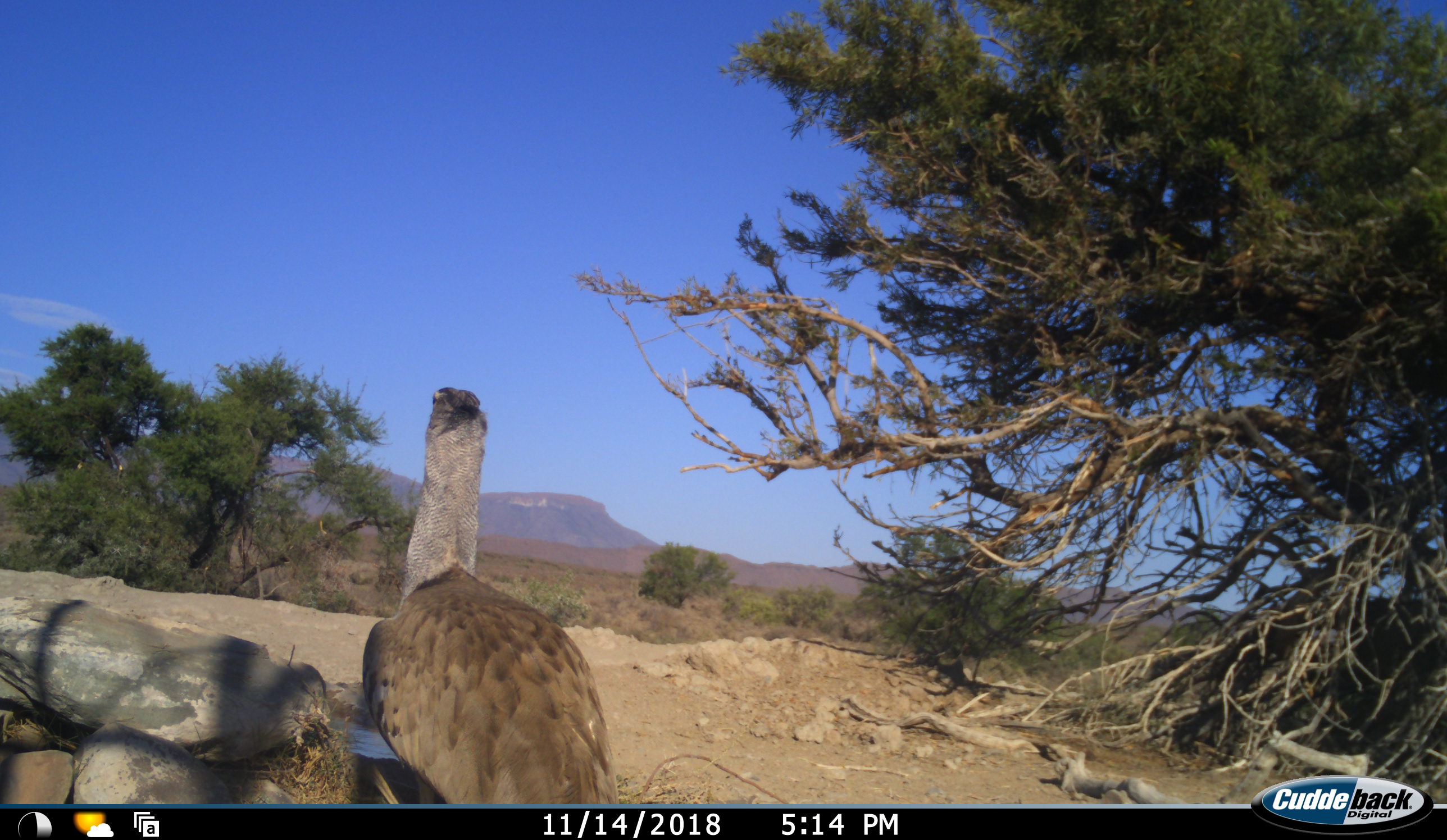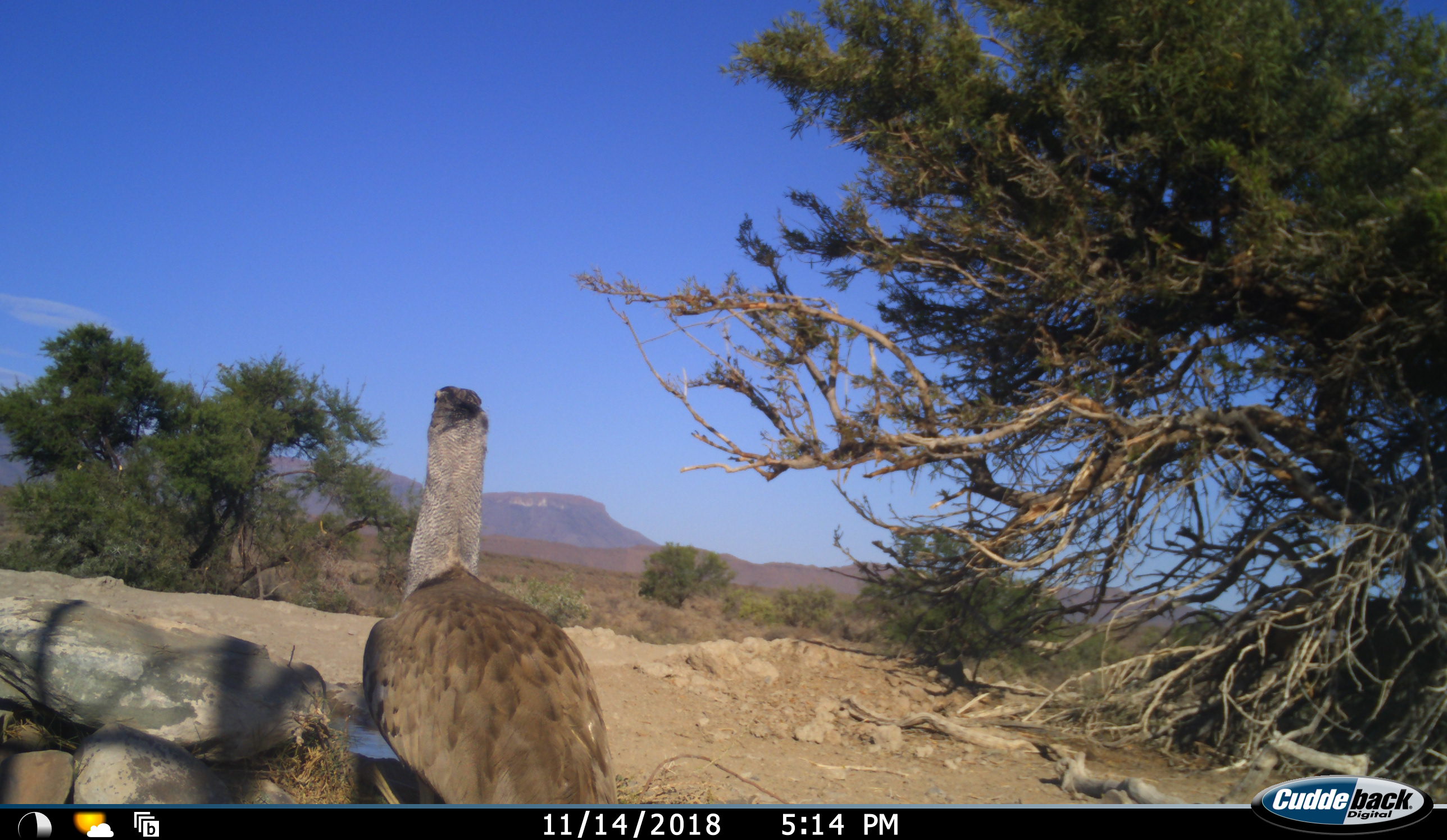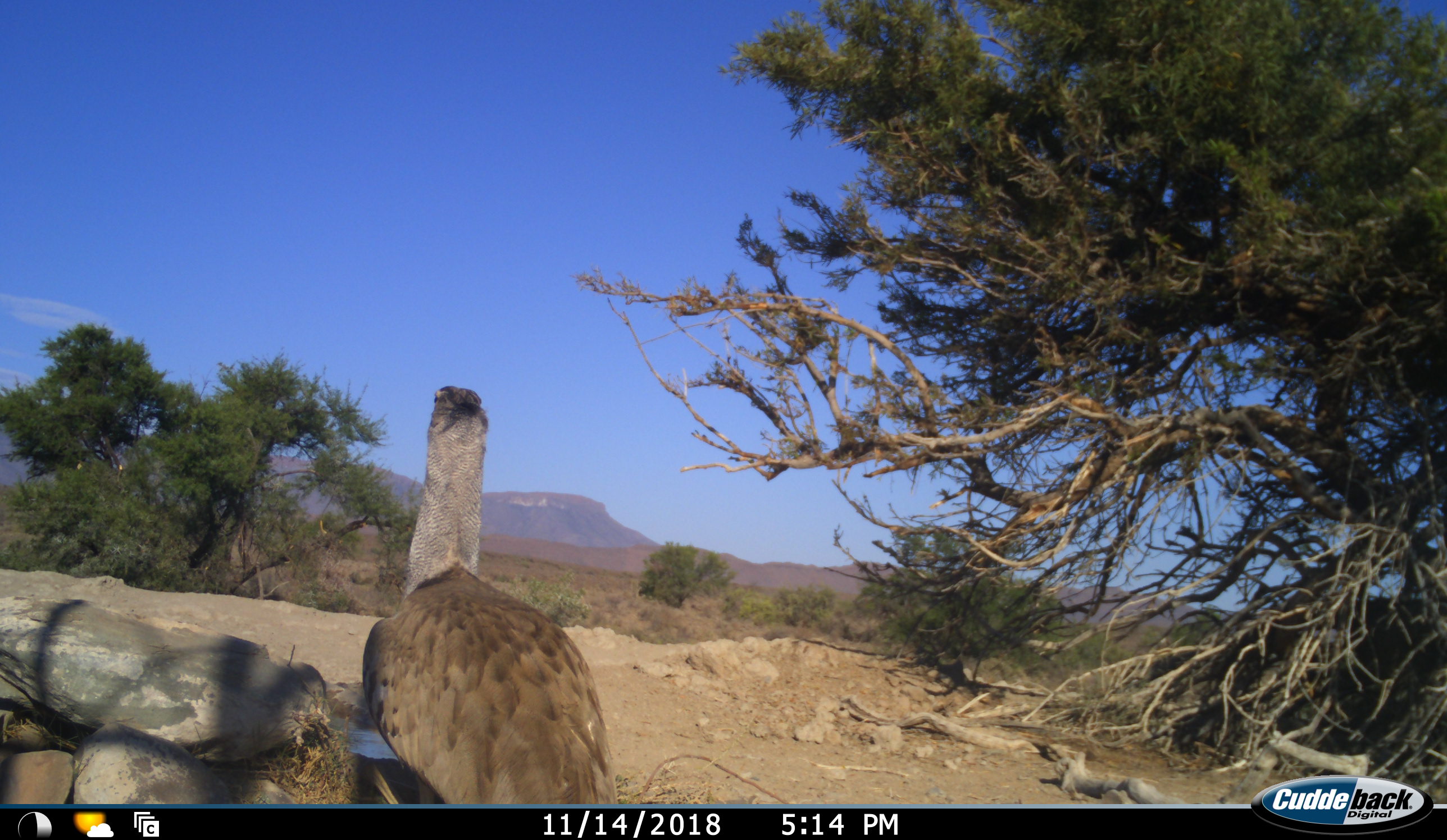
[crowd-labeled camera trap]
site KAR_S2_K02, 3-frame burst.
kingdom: Animalia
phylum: Chordata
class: Aves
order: Otidiformes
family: Otididae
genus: Ardeotis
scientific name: Ardeotis kori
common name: kori bustard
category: bustardkori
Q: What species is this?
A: Bustardkori (kori bustard) (Ardeotis kori).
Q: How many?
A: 1.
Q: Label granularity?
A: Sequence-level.